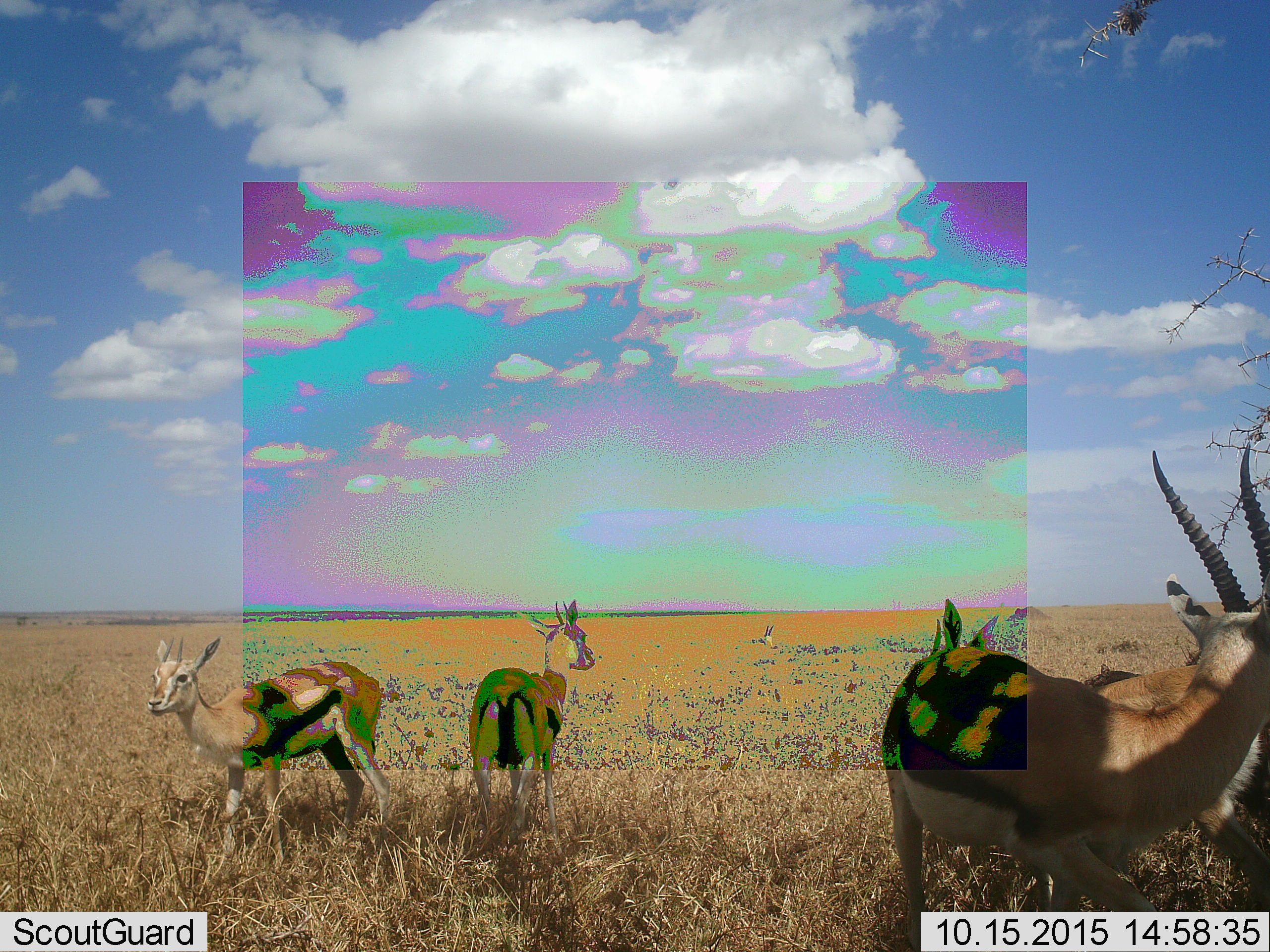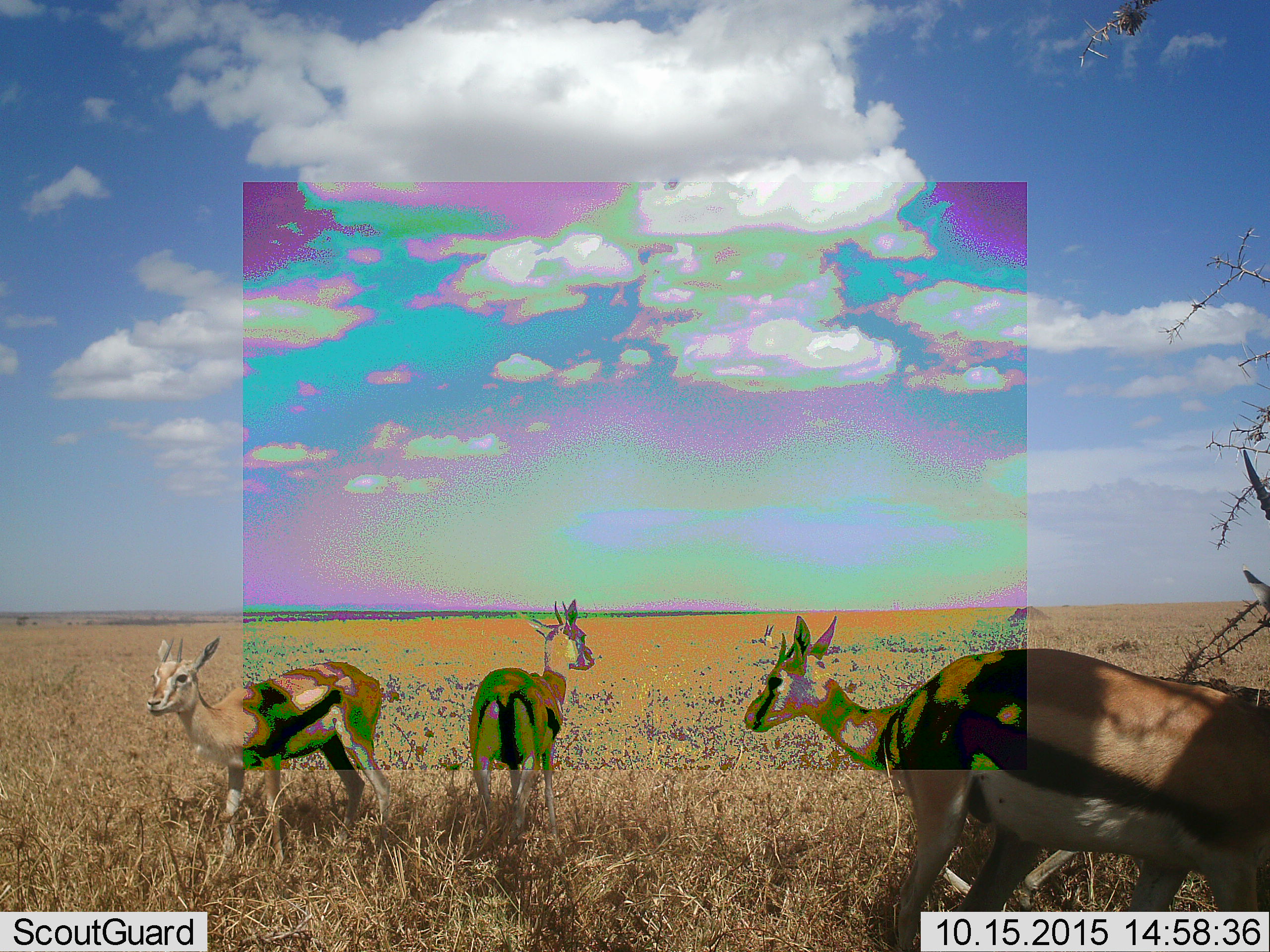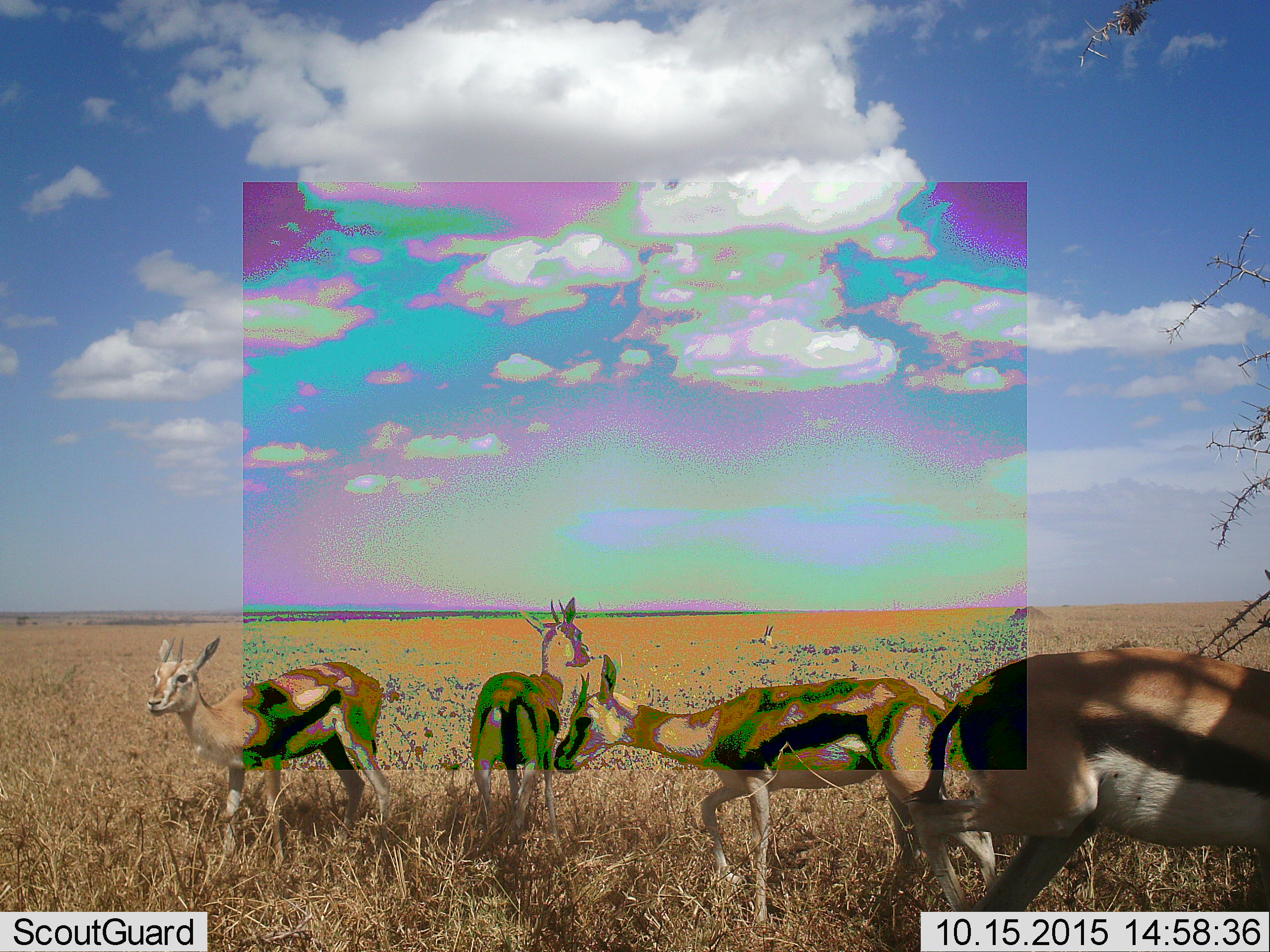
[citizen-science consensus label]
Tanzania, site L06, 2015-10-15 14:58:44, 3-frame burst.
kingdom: Animalia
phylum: Chordata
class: Mammalia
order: Artiodactyla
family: Bovidae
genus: Eudorcas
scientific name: Eudorcas thomsonii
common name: thomson's gazelle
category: gazellethomsons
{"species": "gazellethomsons (thomson's gazelle) (Eudorcas thomsonii)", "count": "4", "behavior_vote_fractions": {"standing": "88%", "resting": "12%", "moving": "100%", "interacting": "0%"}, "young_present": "12%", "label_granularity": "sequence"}